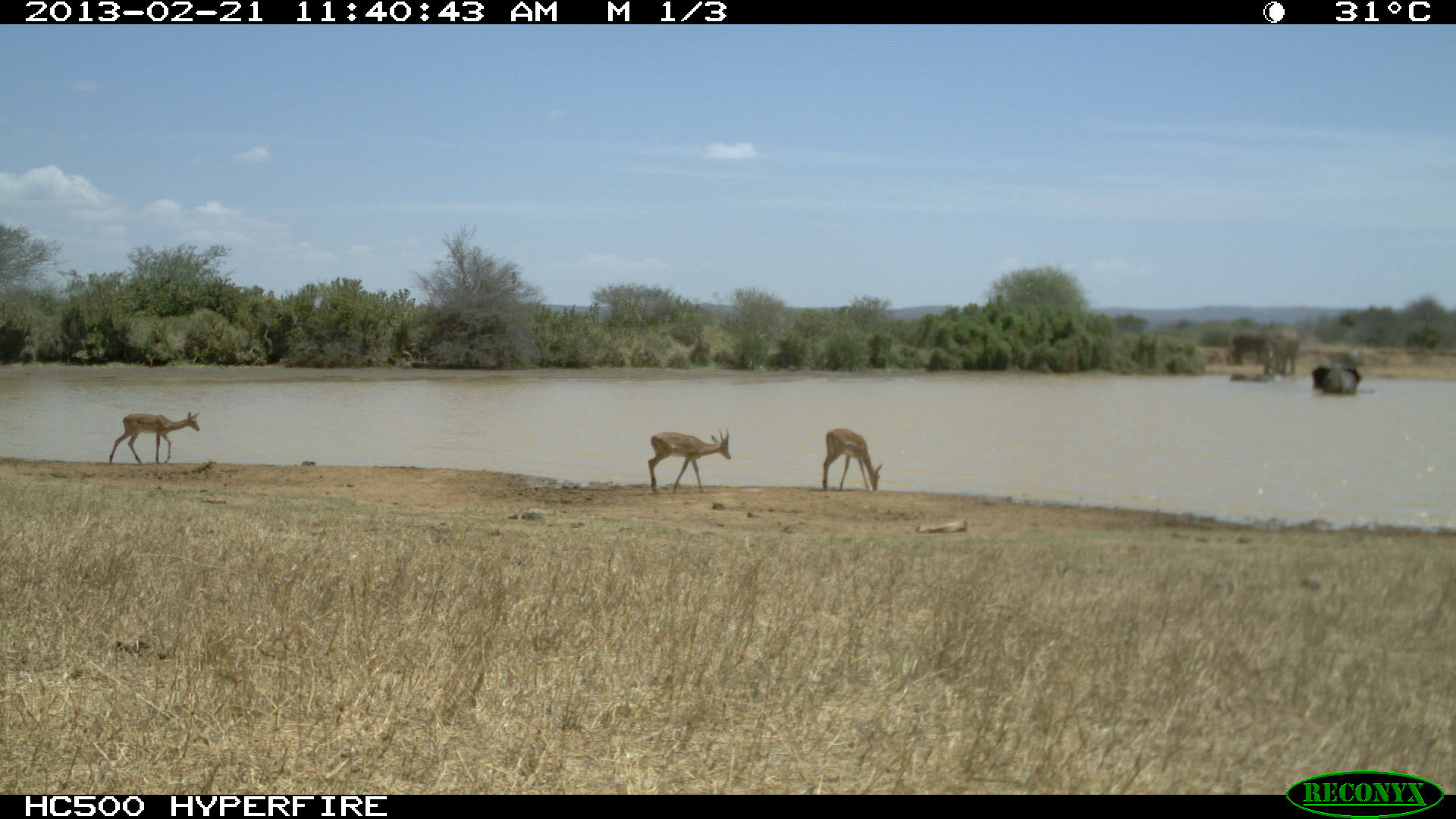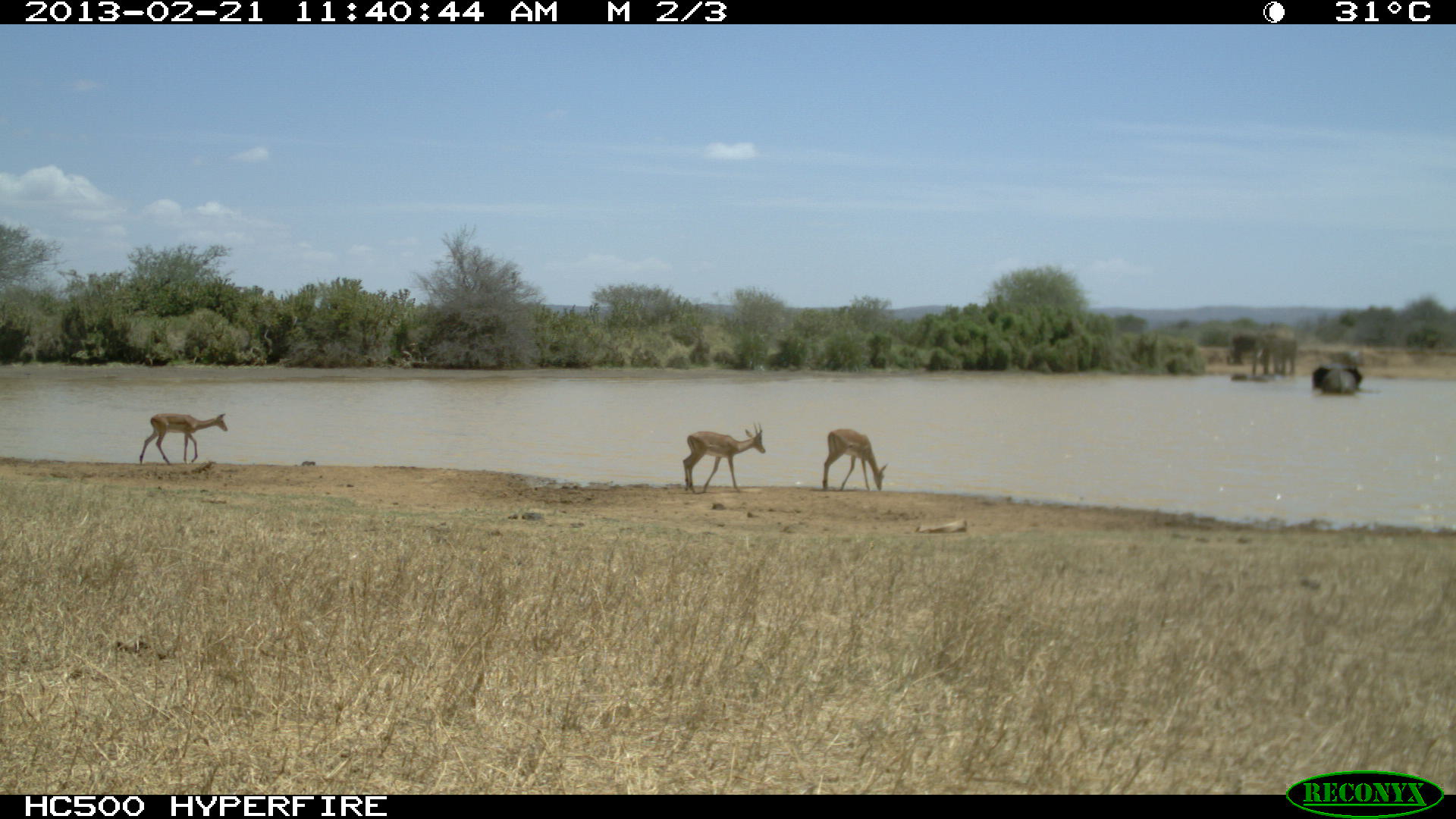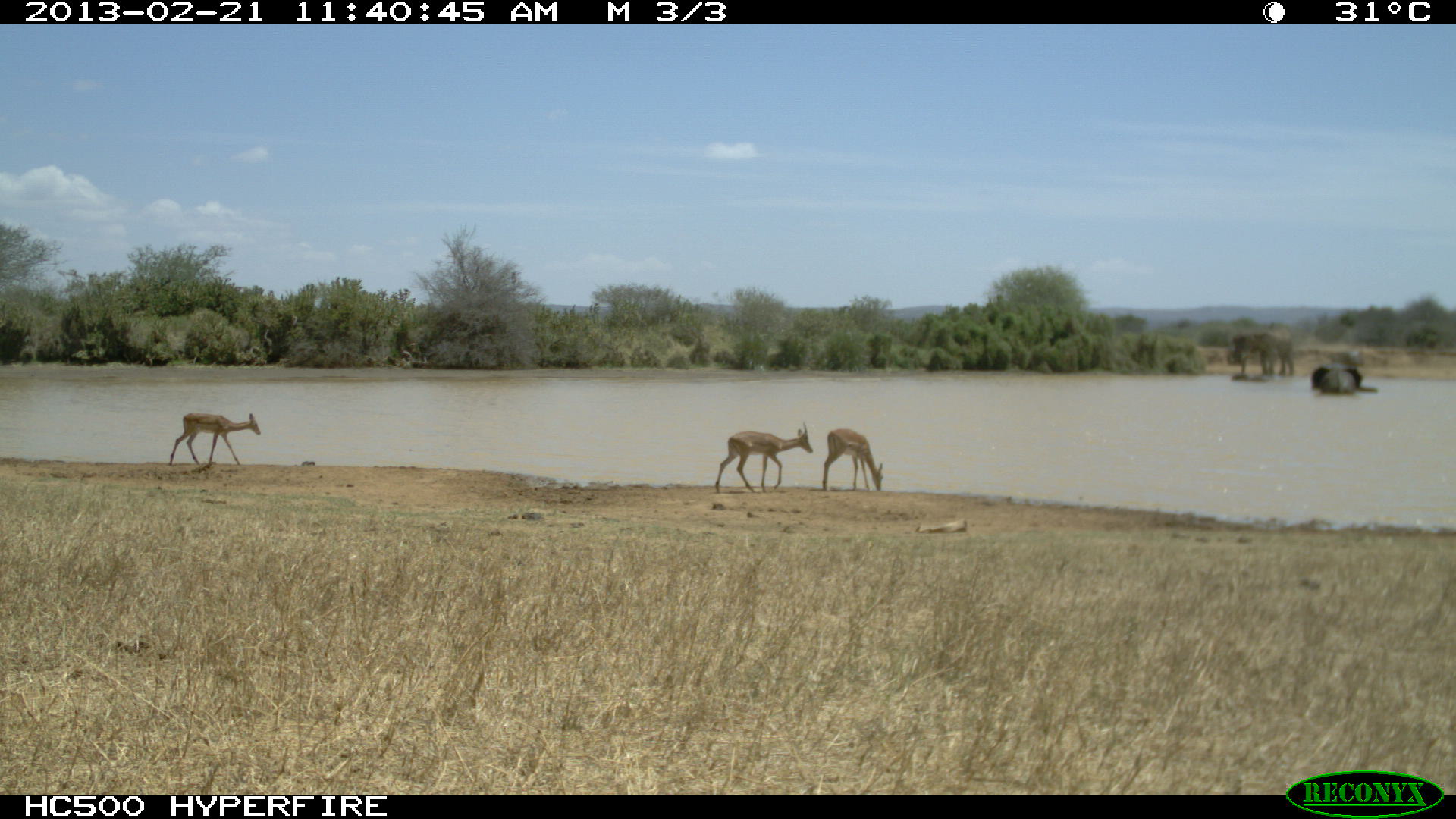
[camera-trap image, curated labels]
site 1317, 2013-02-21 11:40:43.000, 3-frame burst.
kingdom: Animalia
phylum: Chordata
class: Mammalia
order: Artiodactyla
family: Bovidae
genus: Aepyceros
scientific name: Aepyceros melampus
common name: impala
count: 3